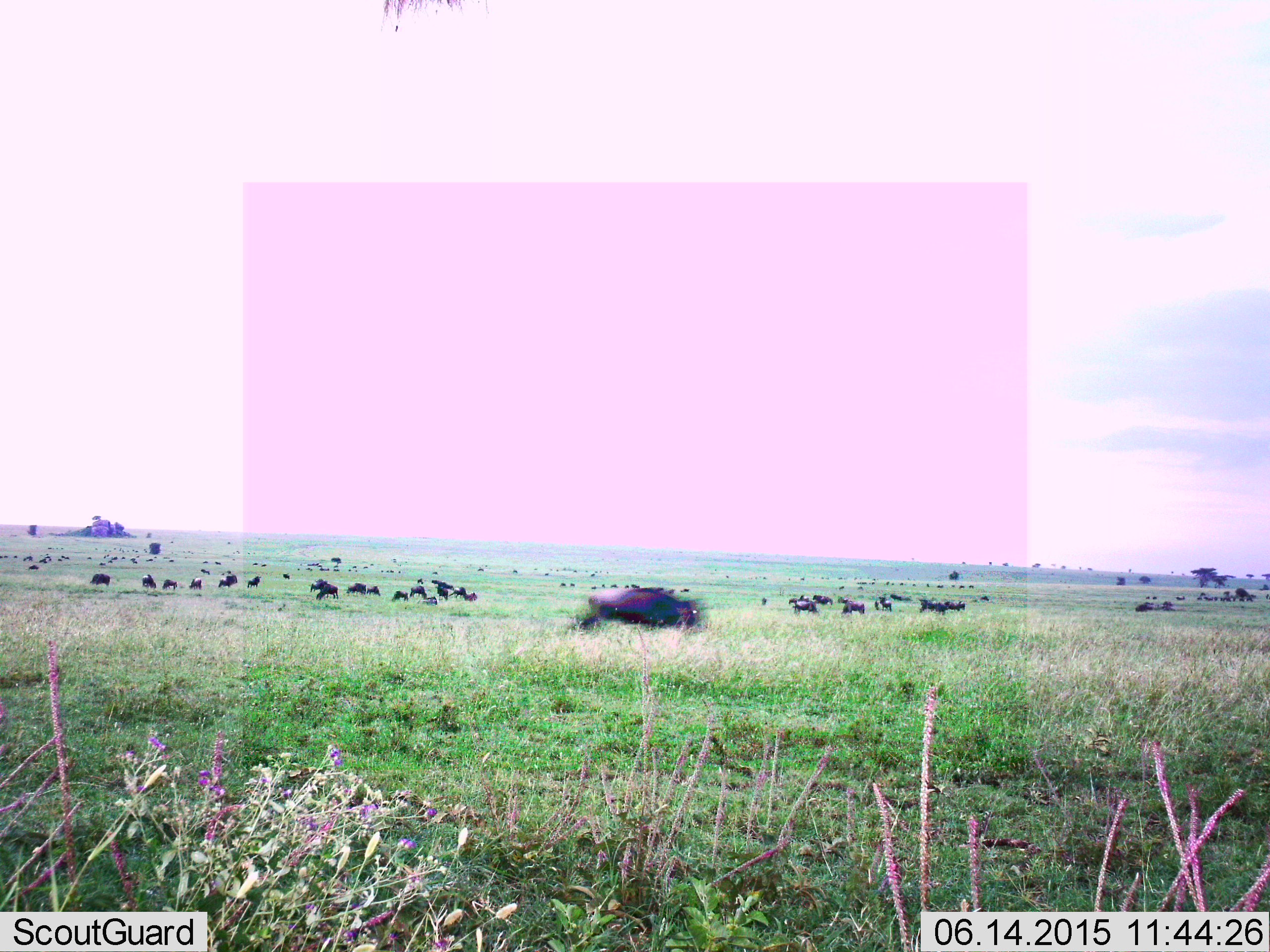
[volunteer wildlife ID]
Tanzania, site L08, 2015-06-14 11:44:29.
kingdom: Animalia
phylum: Chordata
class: Mammalia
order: Artiodactyla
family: Bovidae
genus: Connochaetes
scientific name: Connochaetes taurinus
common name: blue wildebeest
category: wildebeest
Wildebeest (blue wildebeest) (Connochaetes taurinus), count 11-50. Behavior (volunteer vote fractions): standing 40%, resting 10%, moving 70%, interacting 0%. Young present (vote fraction): 0%. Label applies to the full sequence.